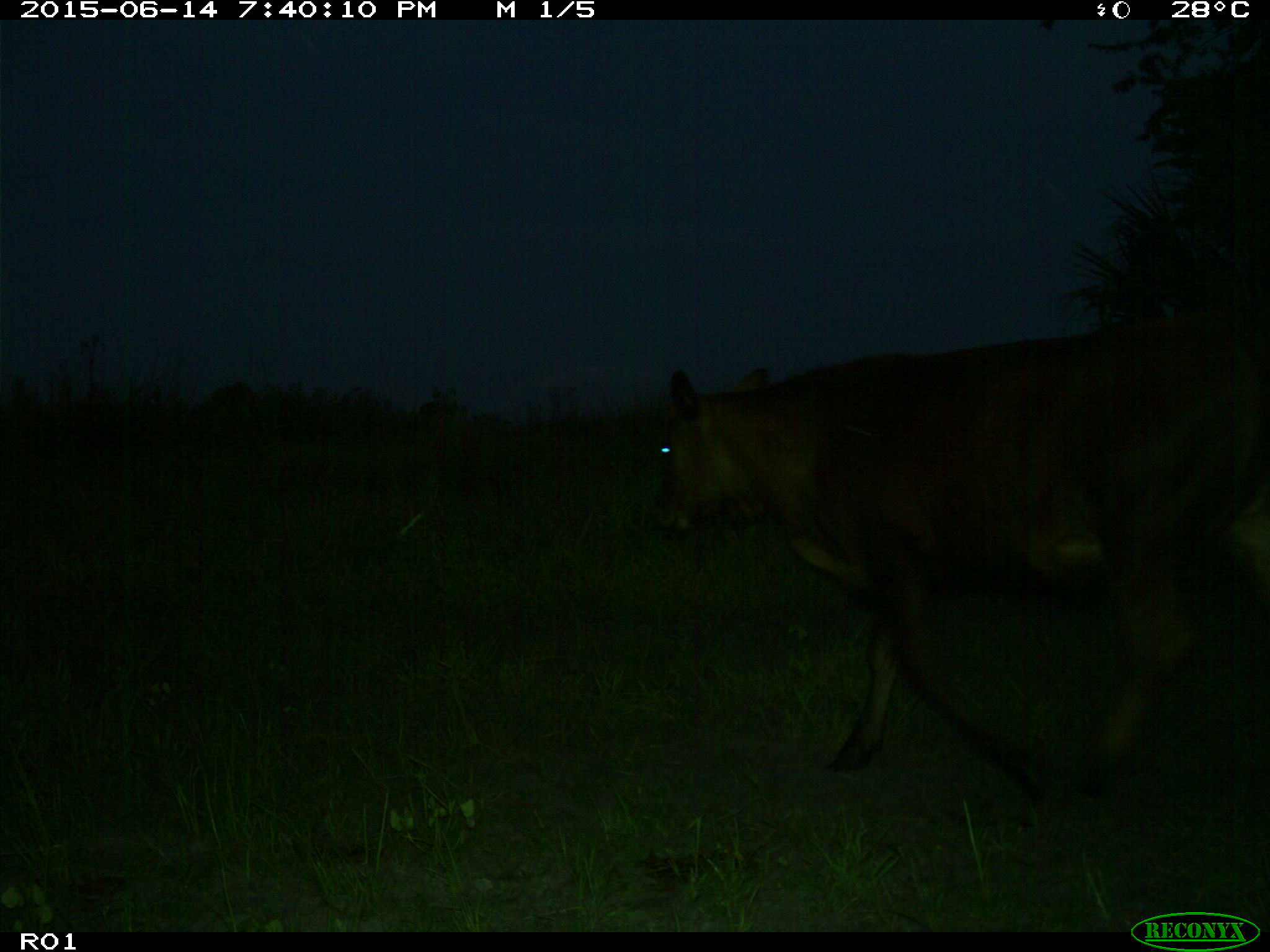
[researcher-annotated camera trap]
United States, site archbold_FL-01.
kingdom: Animalia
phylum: Chordata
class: Mammalia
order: Artiodactyla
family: Bovidae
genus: Bos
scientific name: Bos taurus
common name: domestic cow